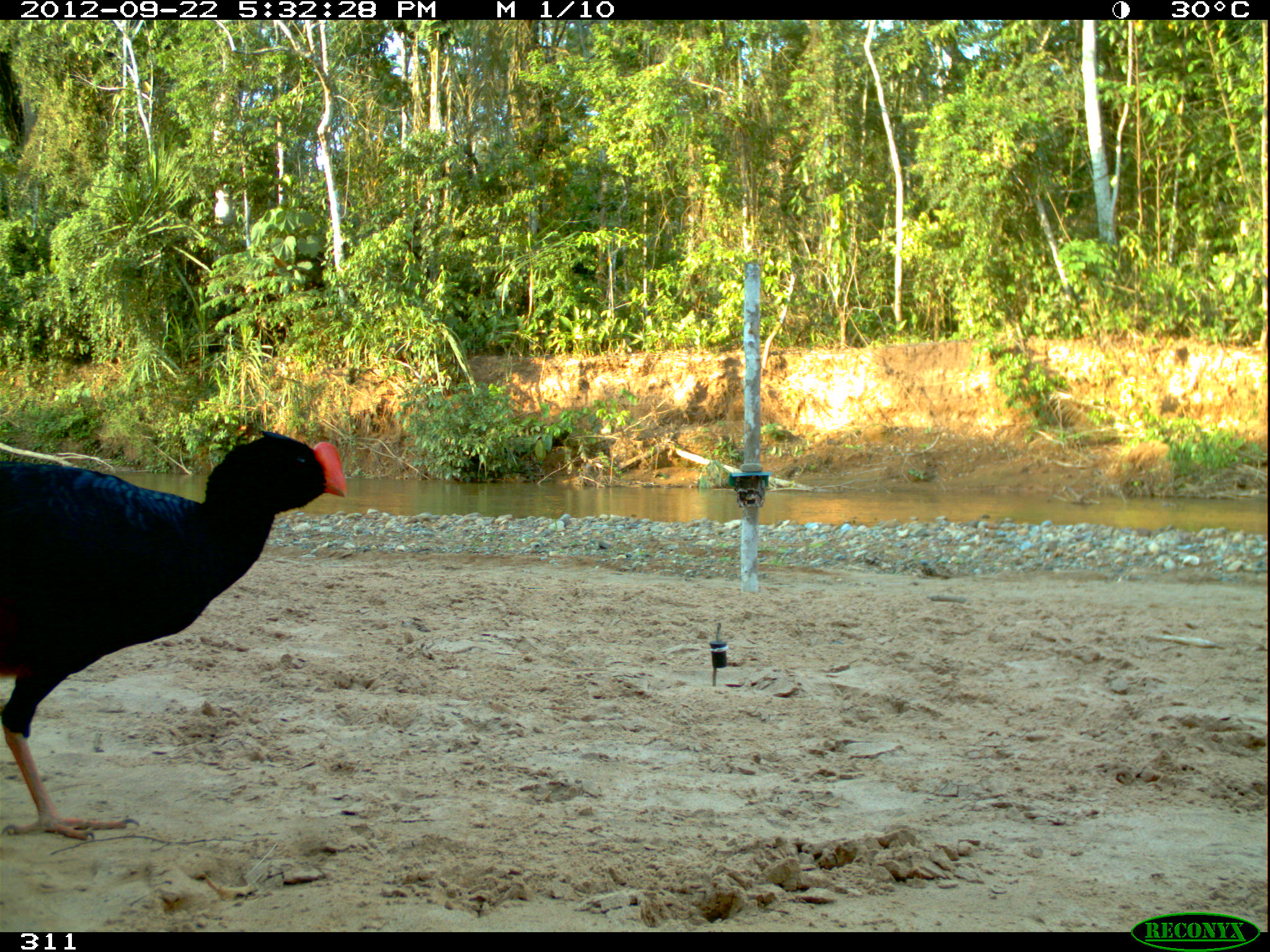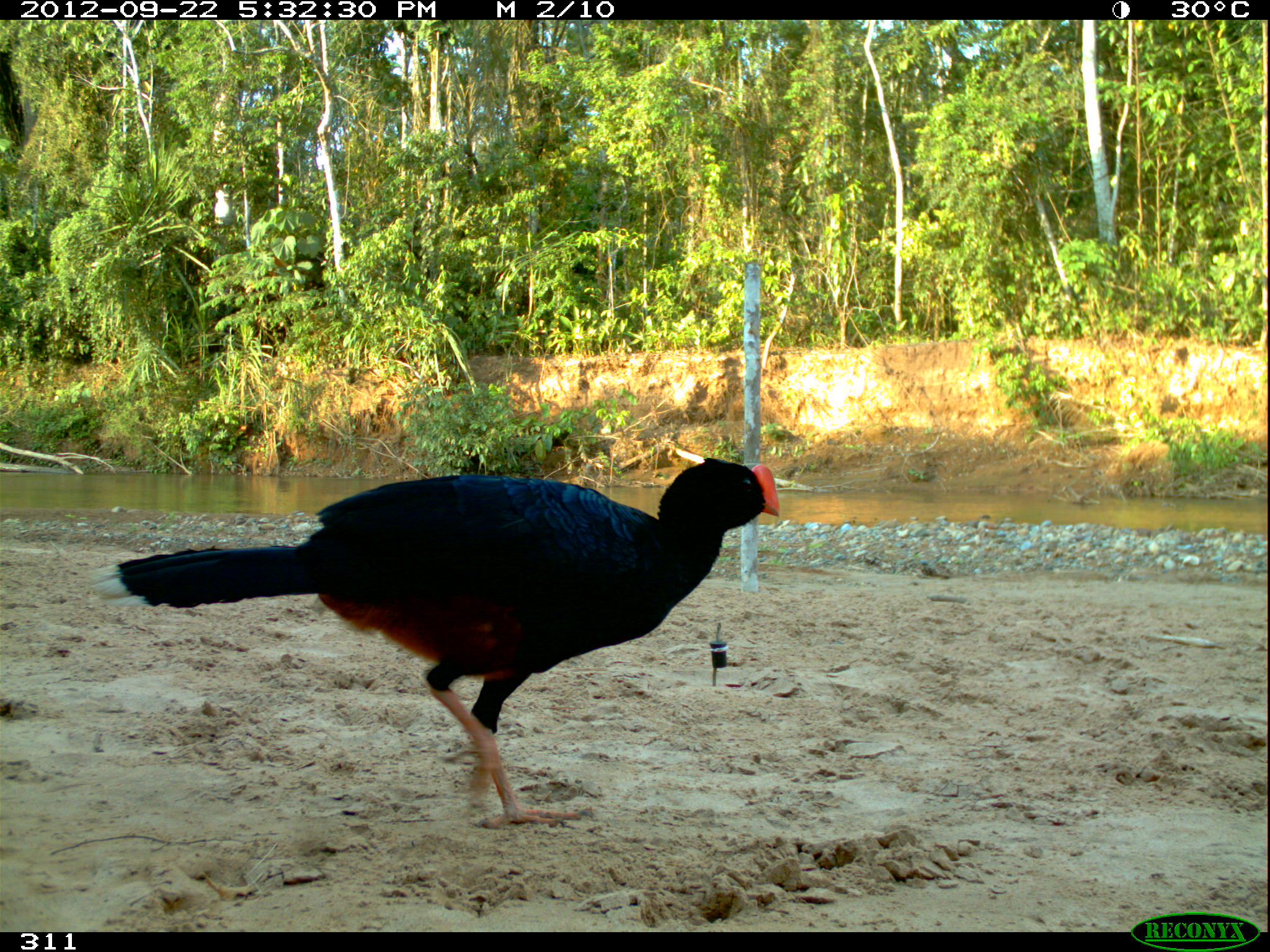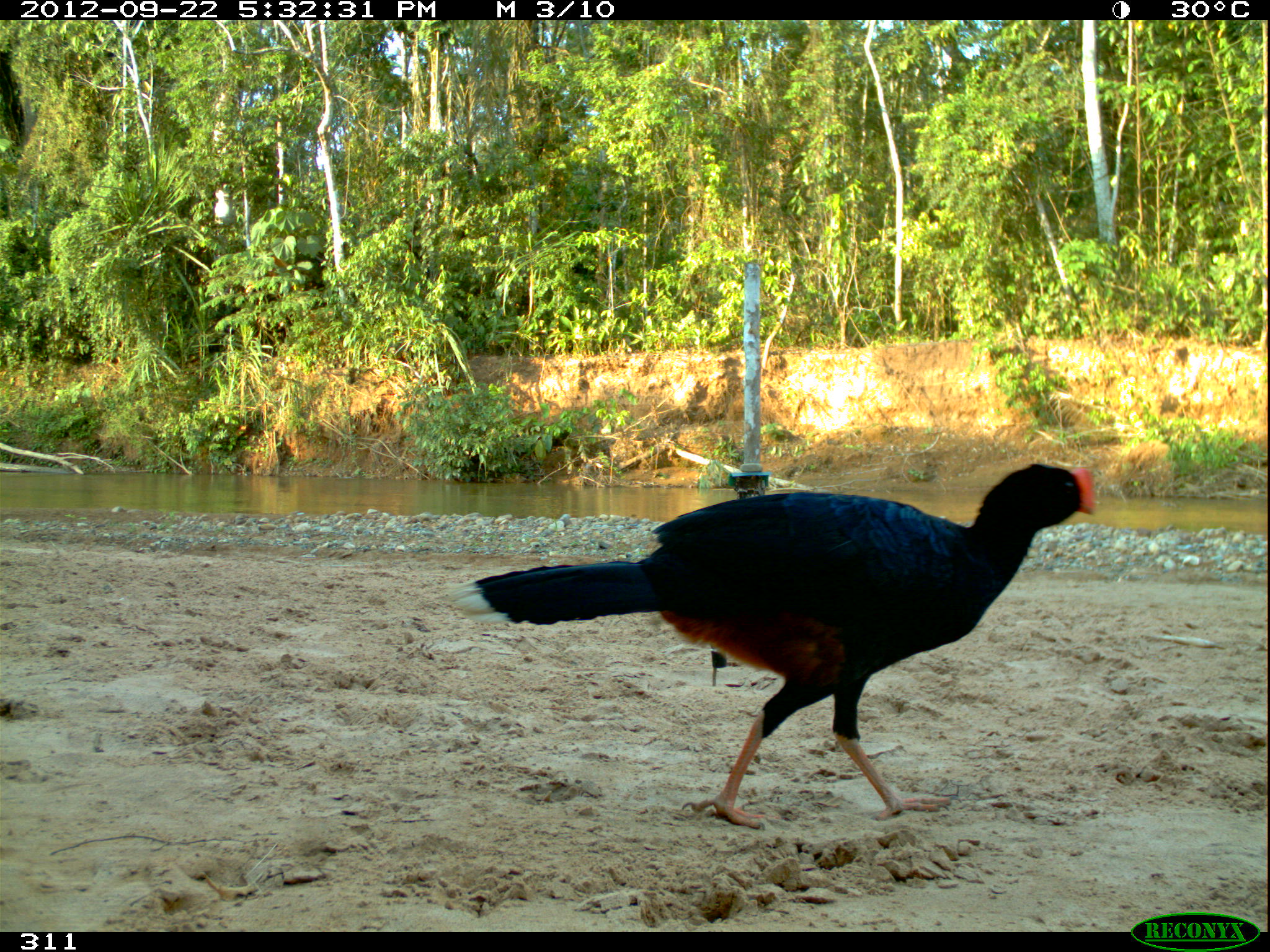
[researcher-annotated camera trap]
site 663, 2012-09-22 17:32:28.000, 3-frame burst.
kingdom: Animalia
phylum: Chordata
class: Aves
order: Galliformes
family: Cracidae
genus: Mitu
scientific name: Mitu tuberosum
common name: razor-billed curassow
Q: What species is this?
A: Mitu tuberosum (razor-billed curassow).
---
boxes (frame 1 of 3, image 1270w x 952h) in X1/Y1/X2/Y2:
mitu tuberosum: 0/429/347/840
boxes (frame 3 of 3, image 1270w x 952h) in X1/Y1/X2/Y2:
mitu tuberosum: 450/458/1096/830